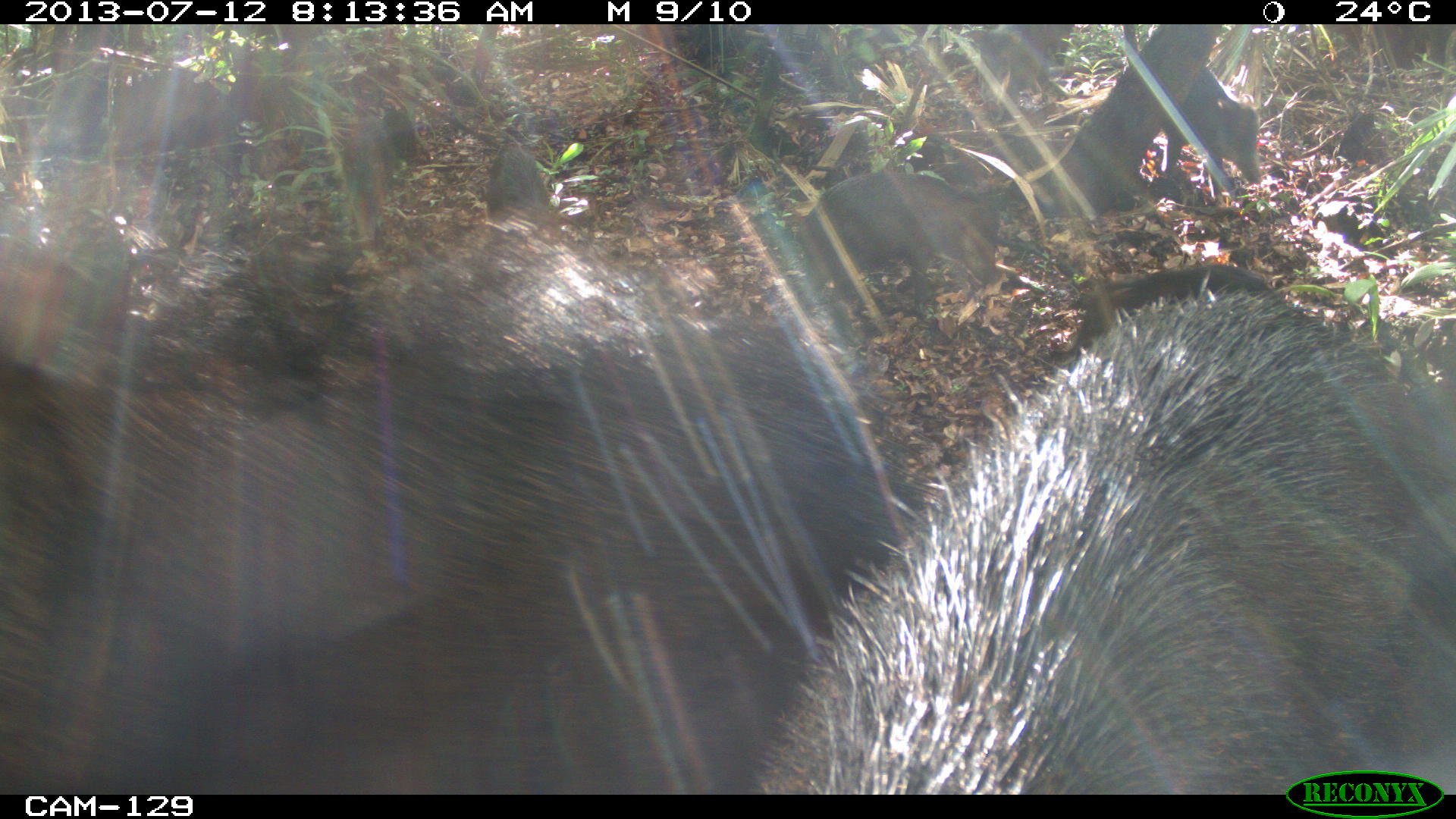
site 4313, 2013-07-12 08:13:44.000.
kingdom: Animalia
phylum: Chordata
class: Mammalia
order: Artiodactyla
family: Tayassuidae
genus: Tayassu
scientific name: Tayassu pecari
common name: white-lipped peccary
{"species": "Tayassu pecari (white-lipped peccary)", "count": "20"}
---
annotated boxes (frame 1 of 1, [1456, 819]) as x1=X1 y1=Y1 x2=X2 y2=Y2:
tayassu pecari: x1=0 y1=249 x2=915 y2=795; x1=760 y1=282 x2=1456 y2=787; x1=794 y1=169 x2=1004 y2=317; x1=1076 y1=260 x2=1281 y2=347; x1=39 y1=64 x2=231 y2=154; x1=1155 y1=63 x2=1263 y2=199; x1=486 y1=143 x2=557 y2=240; x1=381 y1=107 x2=433 y2=166